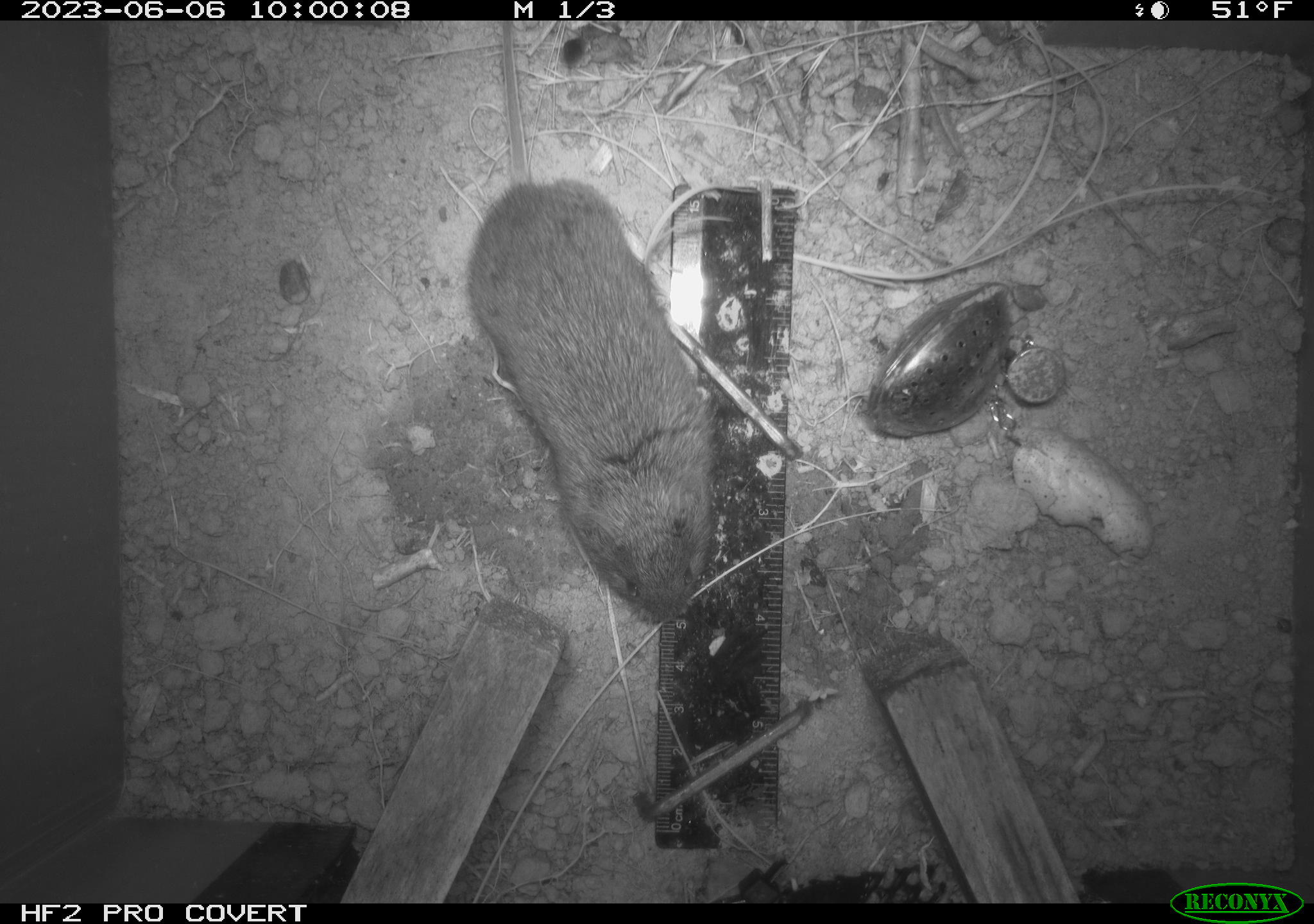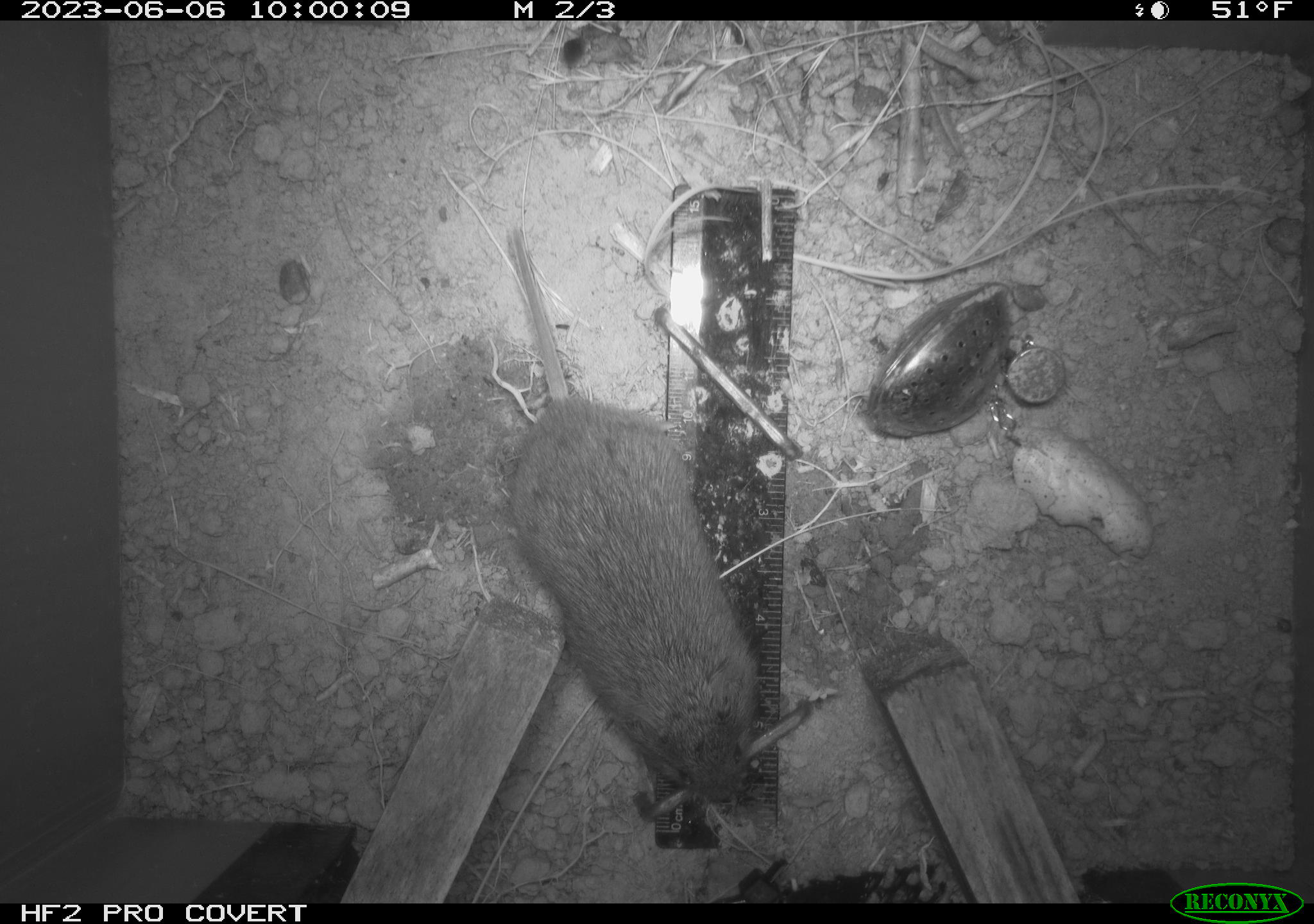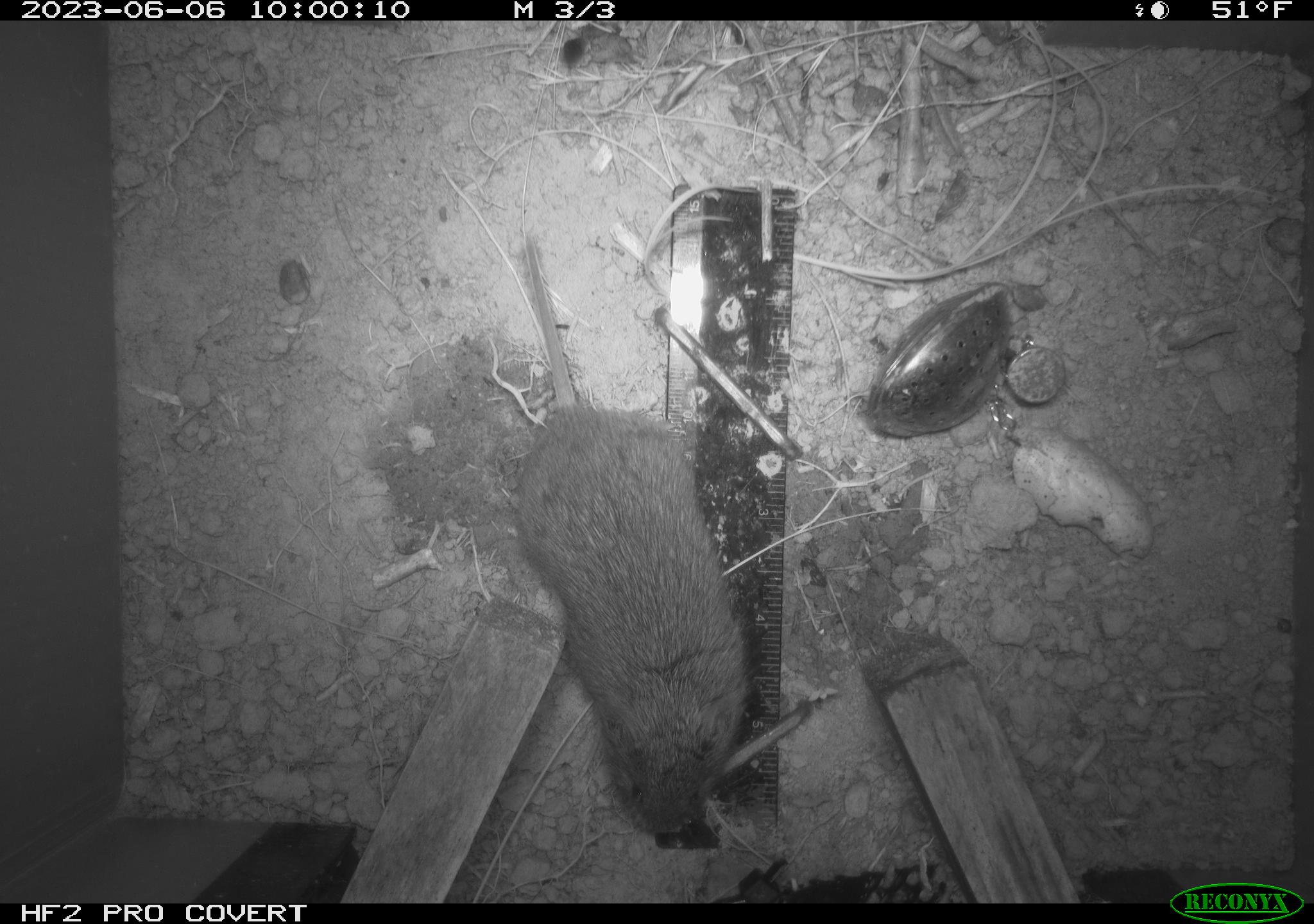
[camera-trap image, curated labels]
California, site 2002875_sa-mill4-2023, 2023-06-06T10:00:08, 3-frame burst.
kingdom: Animalia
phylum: Chordata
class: Mammalia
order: Rodentia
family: Cricetidae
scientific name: Arvicolinae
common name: voles, lemmings, and muskrats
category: arvicolinae subfamily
Arvicolinae subfamily (voles, lemmings, and muskrats) (Arvicolinae).